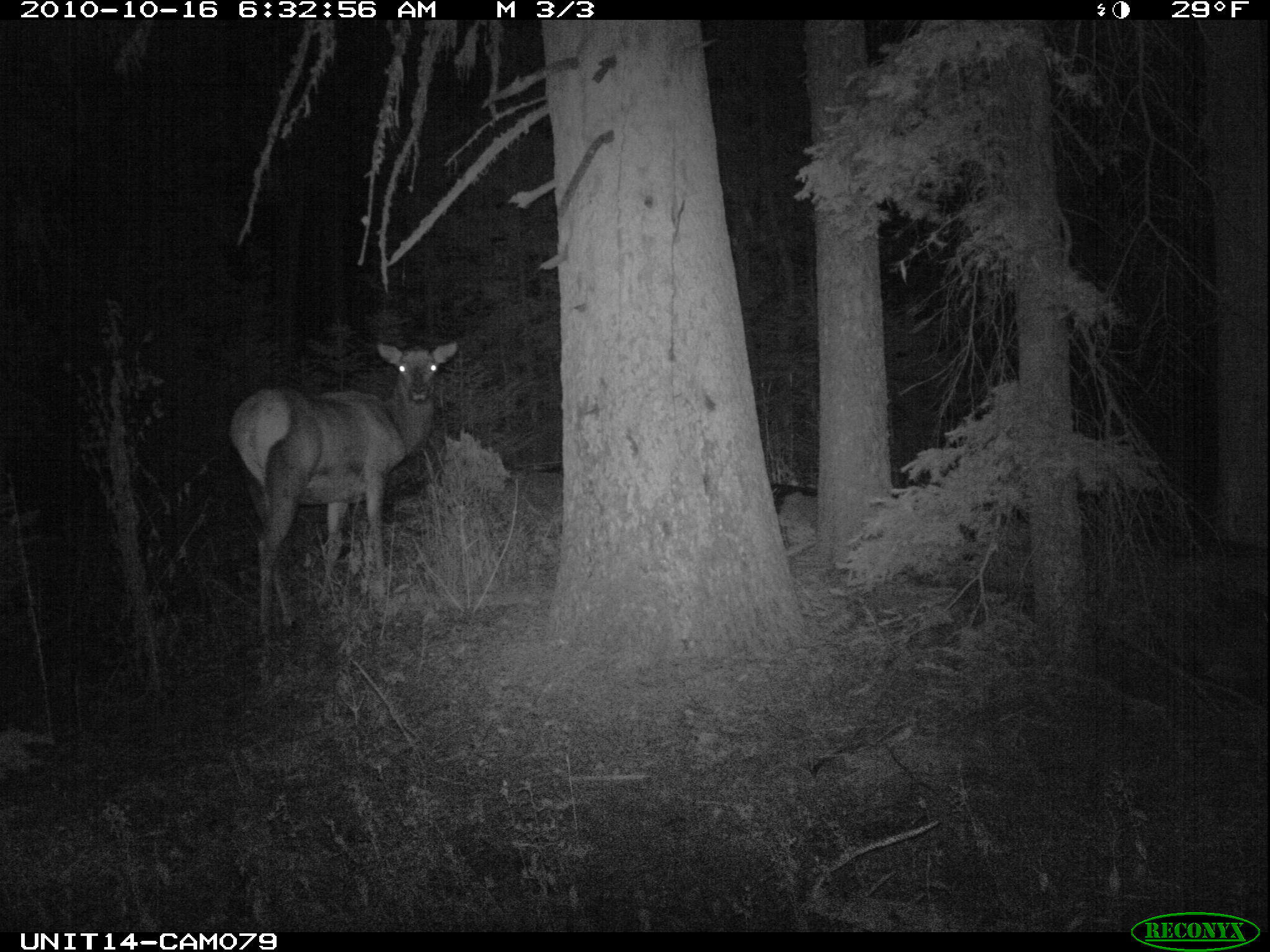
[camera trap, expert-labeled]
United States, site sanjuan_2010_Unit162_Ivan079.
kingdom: Animalia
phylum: Chordata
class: Mammalia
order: Artiodactyla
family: Cervidae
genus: Cervus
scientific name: Cervus elaphus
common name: red deer